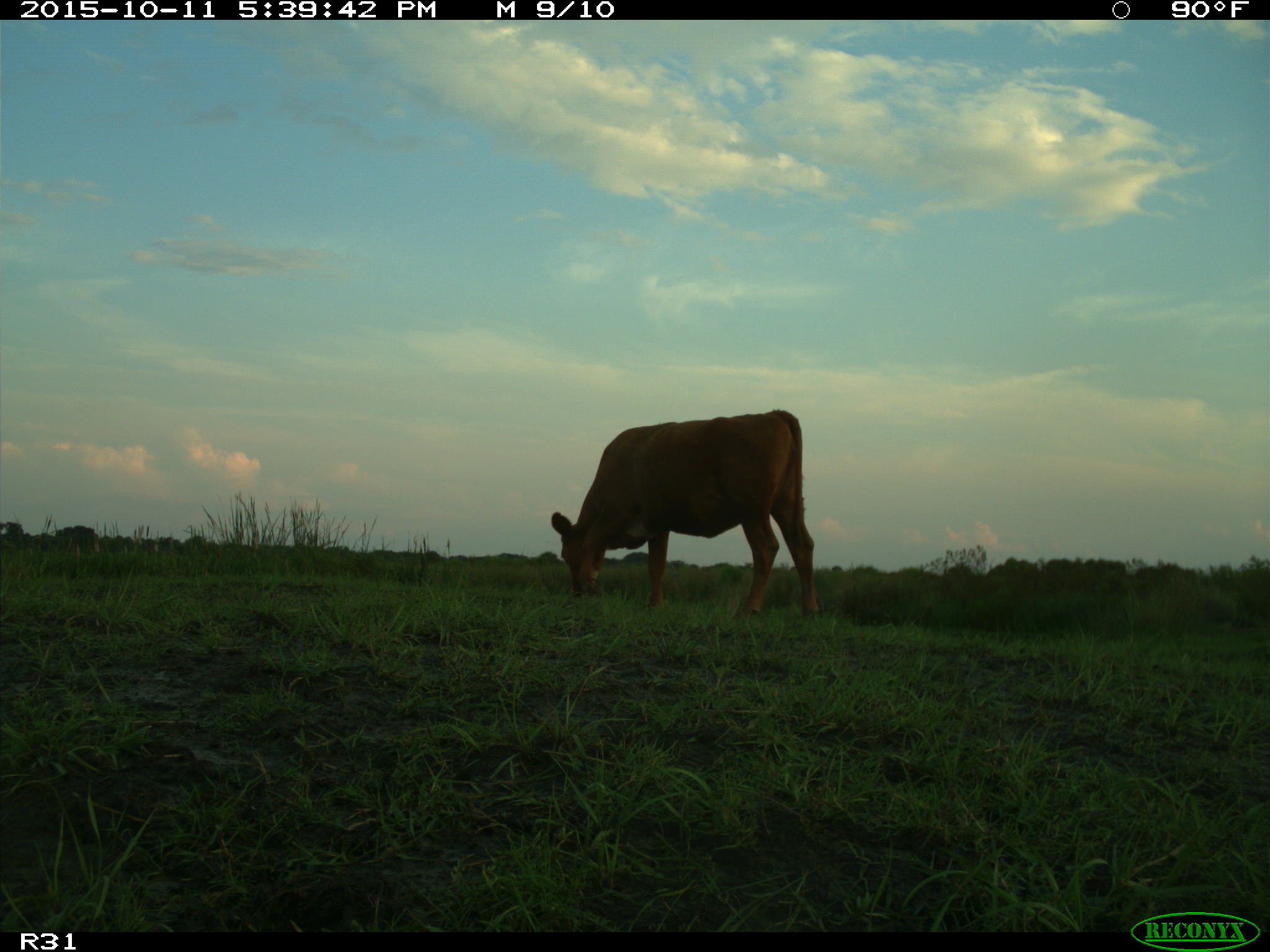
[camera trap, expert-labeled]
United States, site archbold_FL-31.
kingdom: Animalia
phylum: Chordata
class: Mammalia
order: Artiodactyla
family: Bovidae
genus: Bos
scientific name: Bos taurus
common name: domestic cow